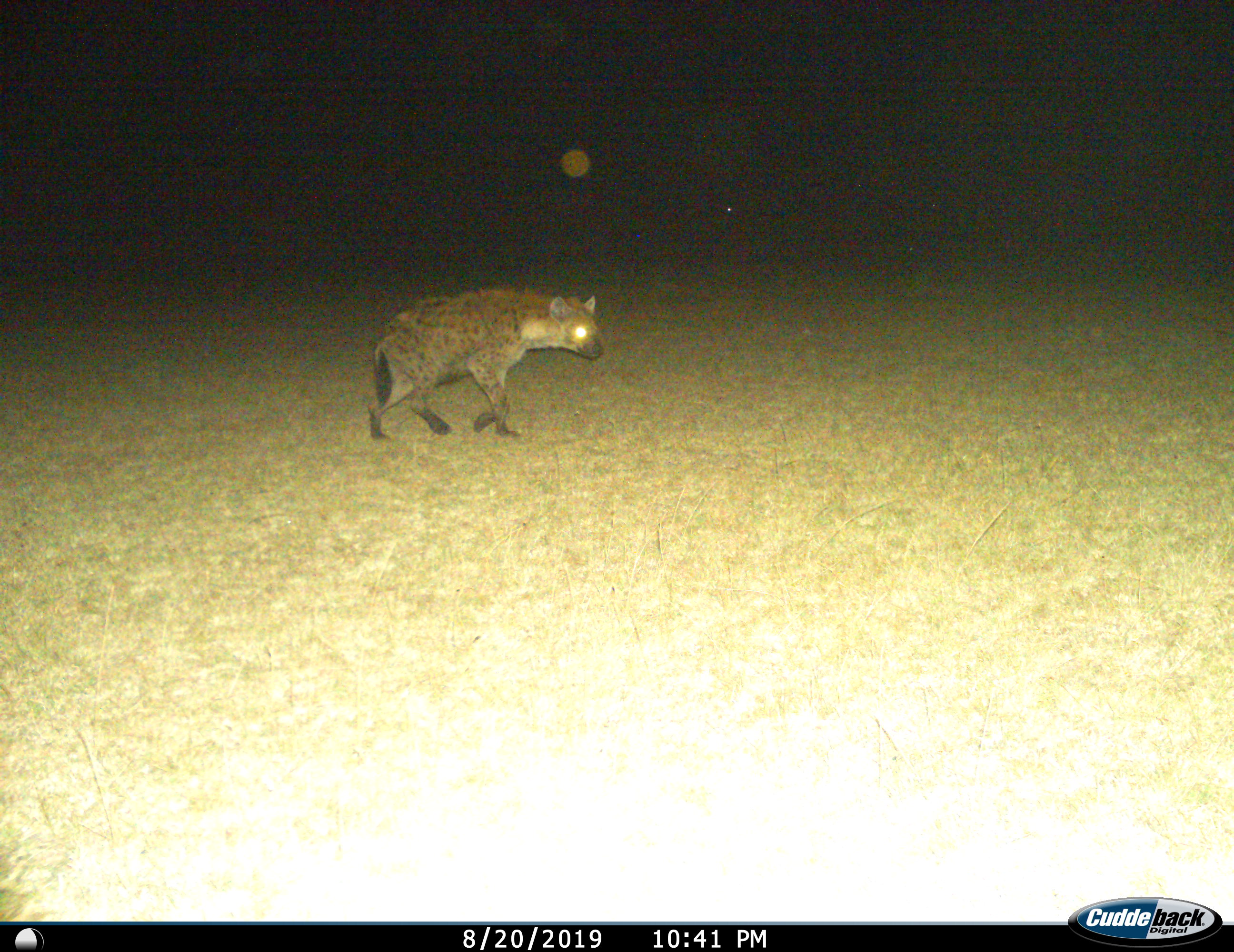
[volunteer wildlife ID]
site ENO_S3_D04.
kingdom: Animalia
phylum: Chordata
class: Mammalia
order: Carnivora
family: Hyaenidae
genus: Crocuta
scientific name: Crocuta crocuta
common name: spotted hyena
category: hyenaspotted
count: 1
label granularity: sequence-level